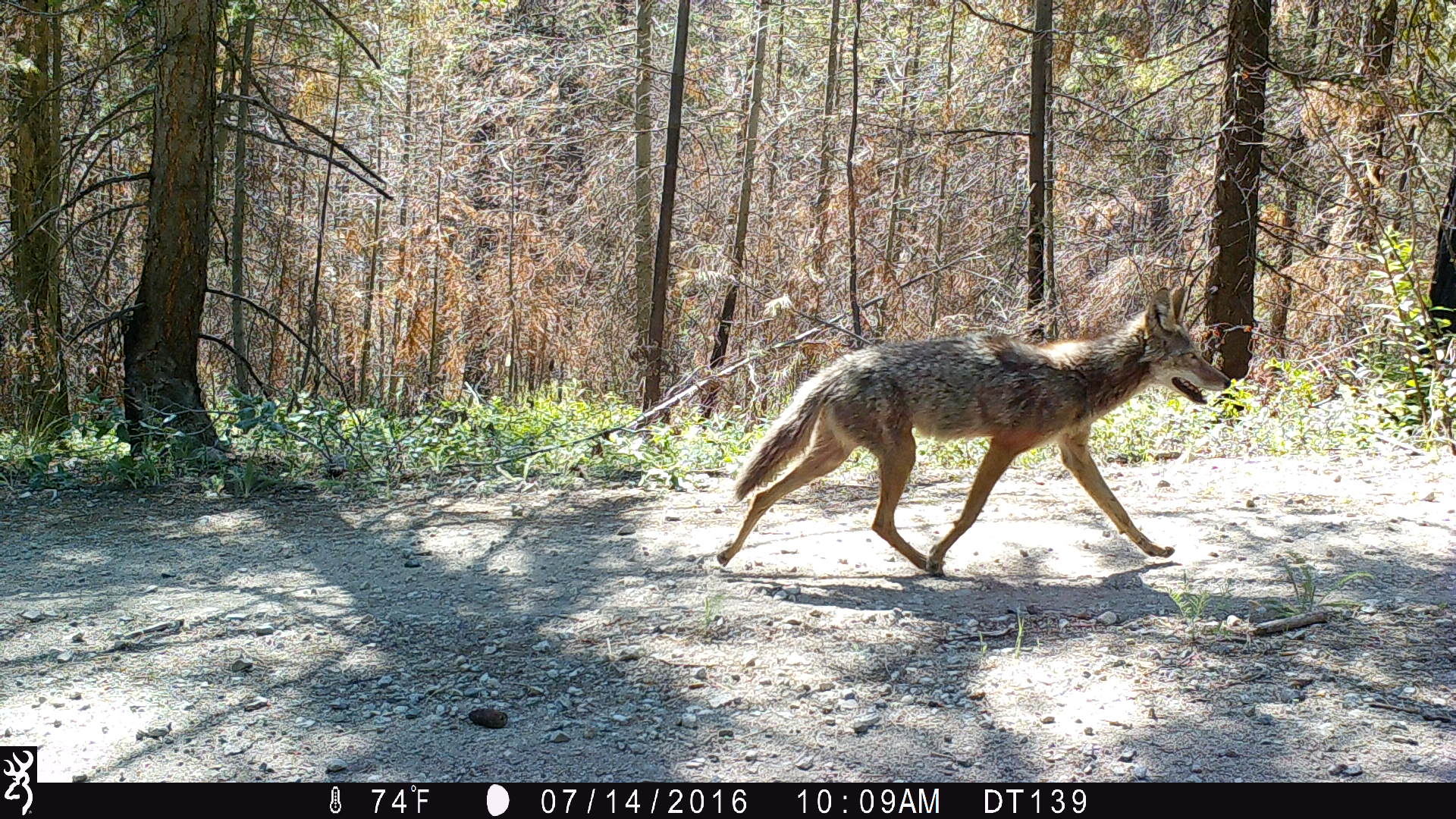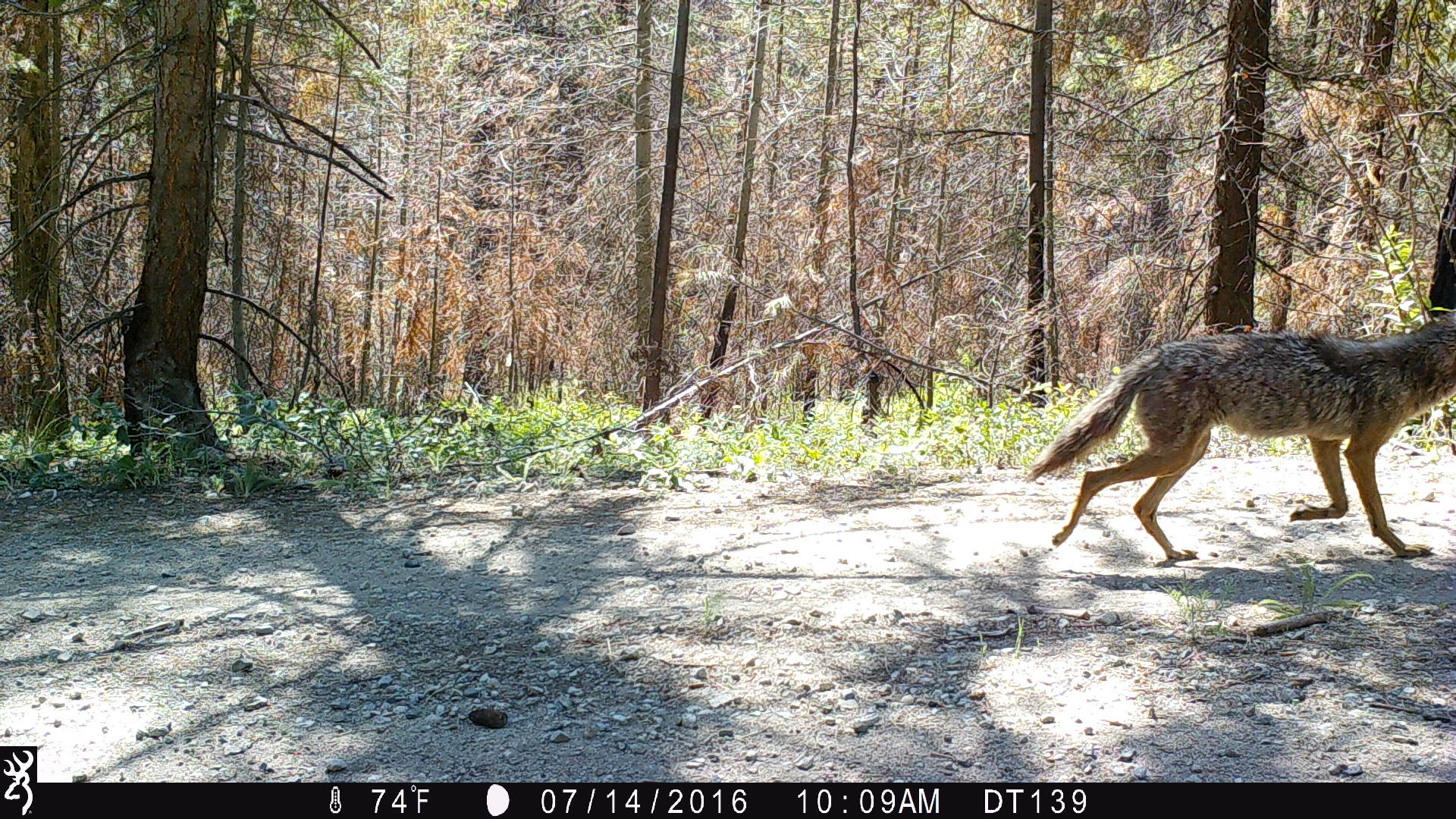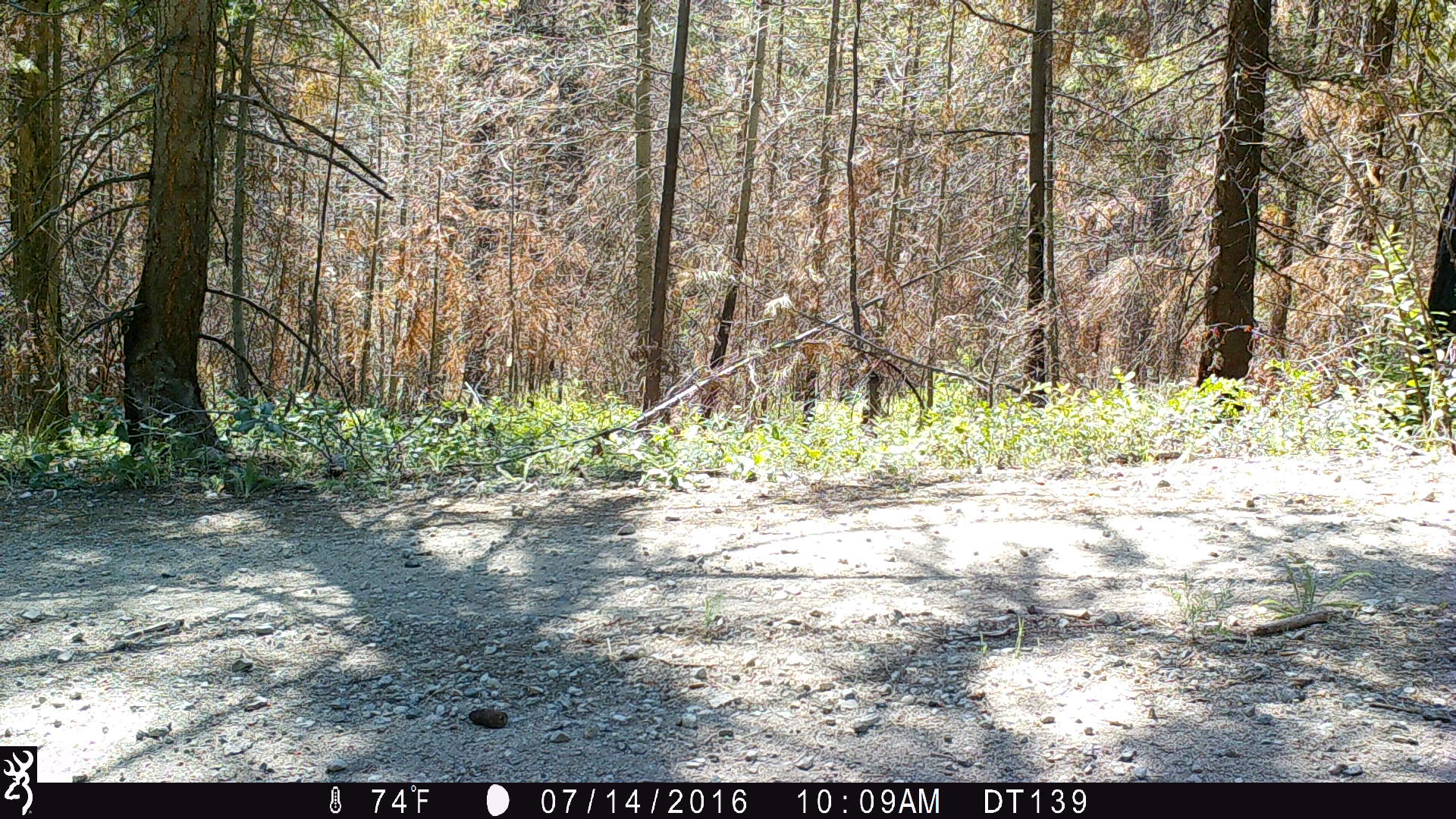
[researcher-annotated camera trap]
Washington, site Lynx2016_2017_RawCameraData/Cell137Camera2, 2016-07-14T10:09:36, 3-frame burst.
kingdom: Animalia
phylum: Chordata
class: Mammalia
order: Carnivora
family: Canidae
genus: Canis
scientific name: Canis latrans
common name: coyote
Canis latrans (coyote). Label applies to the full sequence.